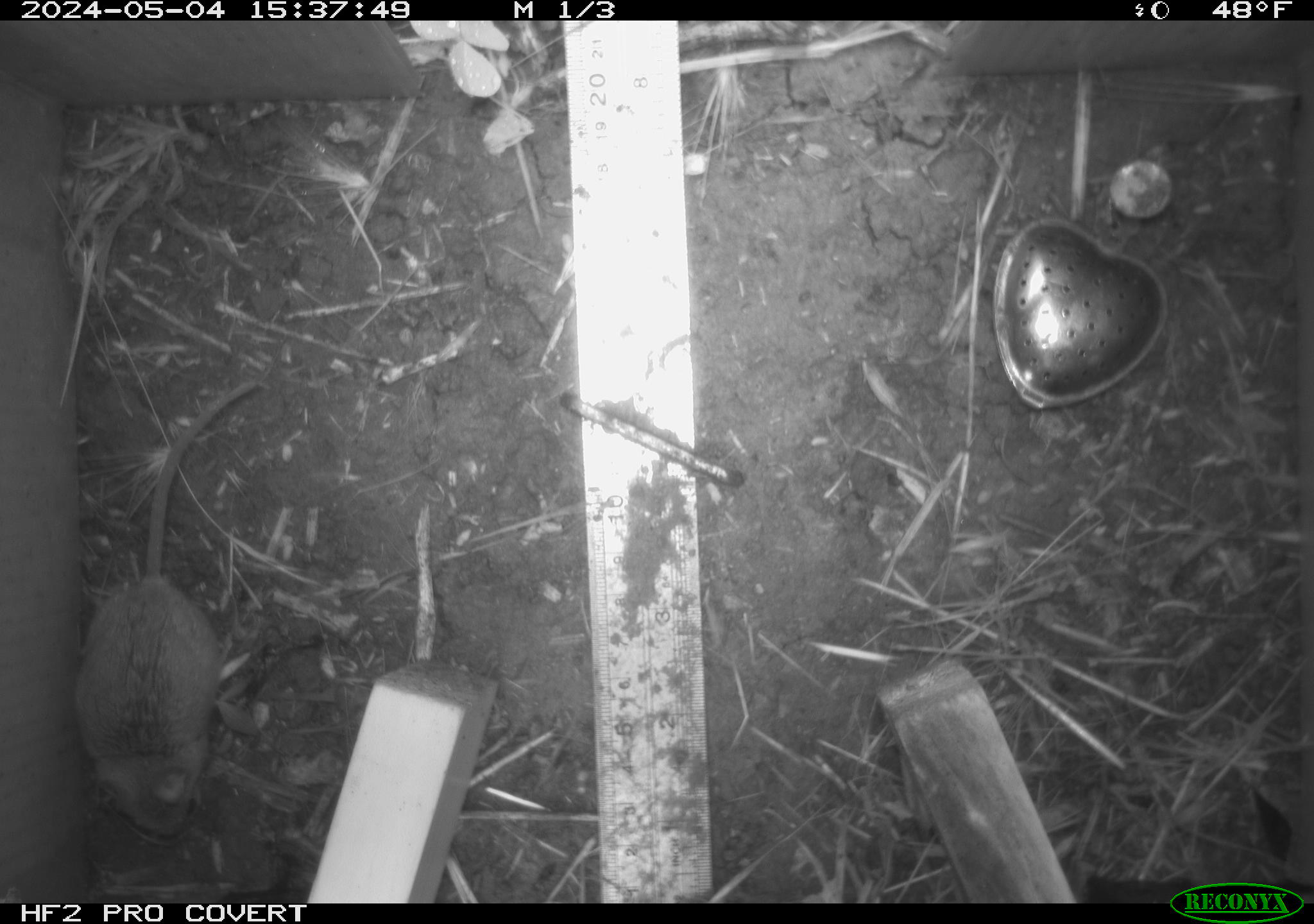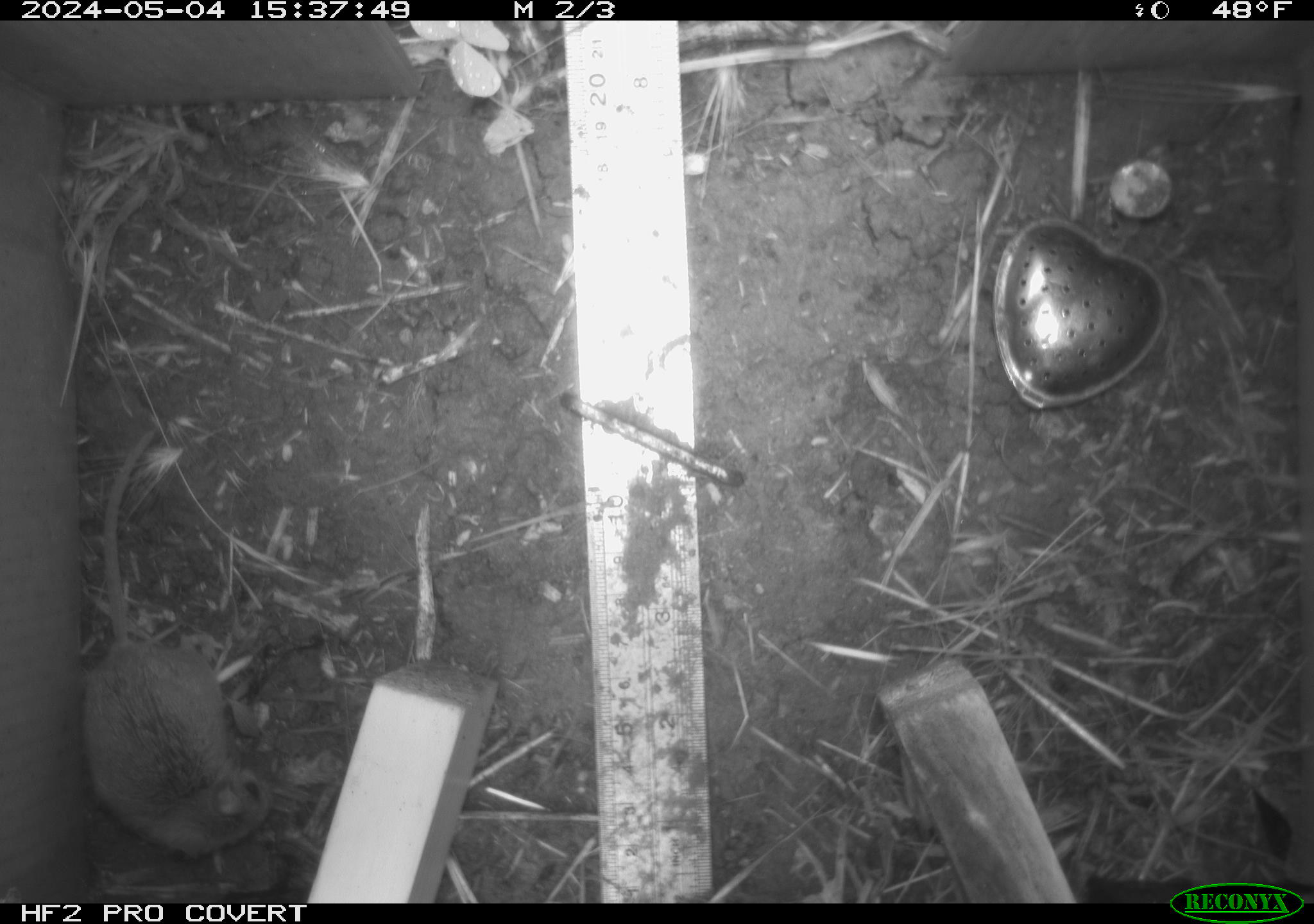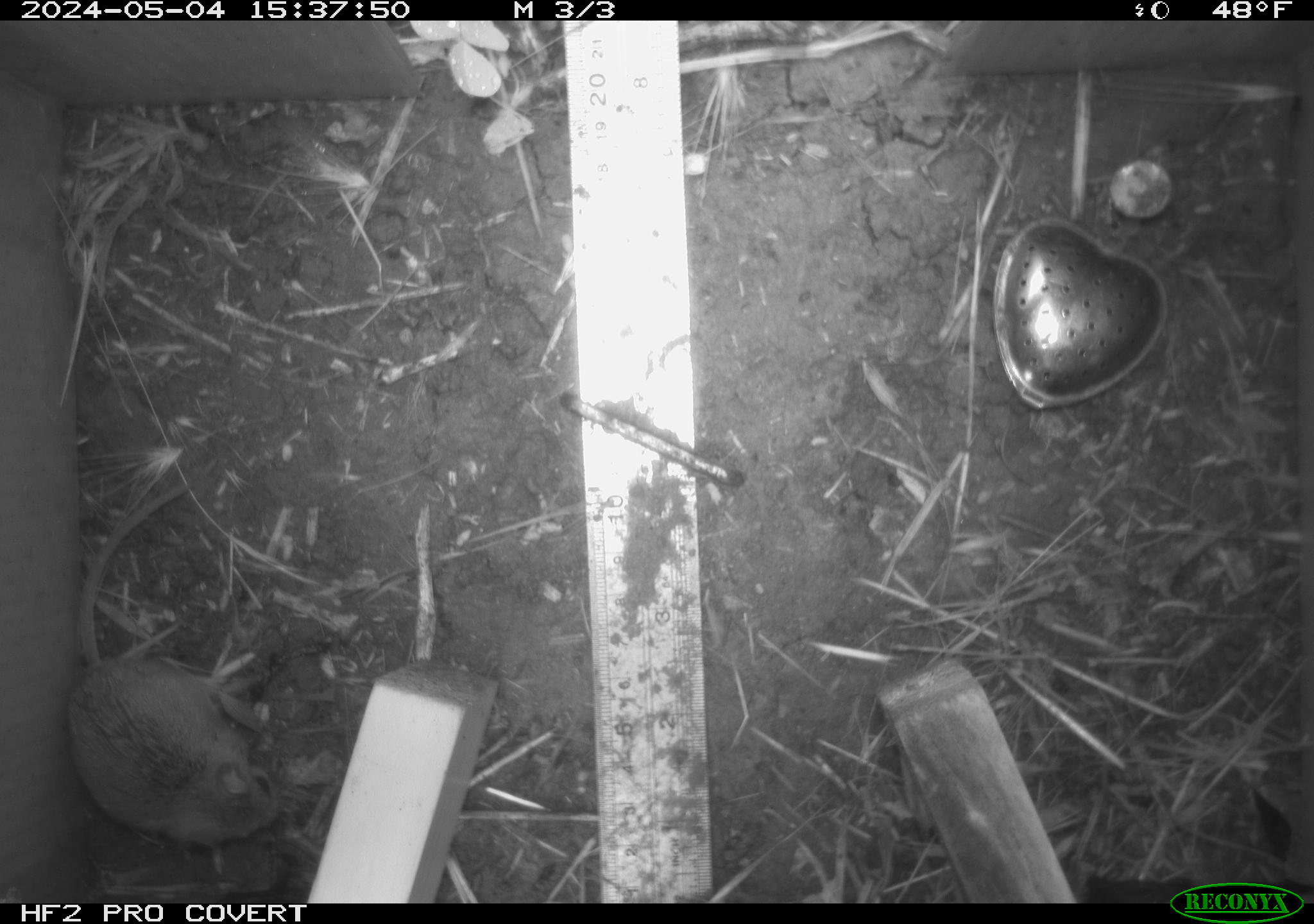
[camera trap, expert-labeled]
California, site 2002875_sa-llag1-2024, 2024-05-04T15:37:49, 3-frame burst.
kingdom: Animalia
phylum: Chordata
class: Mammalia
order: Rodentia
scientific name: Rodentia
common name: mouse species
Mouse species (Rodentia).